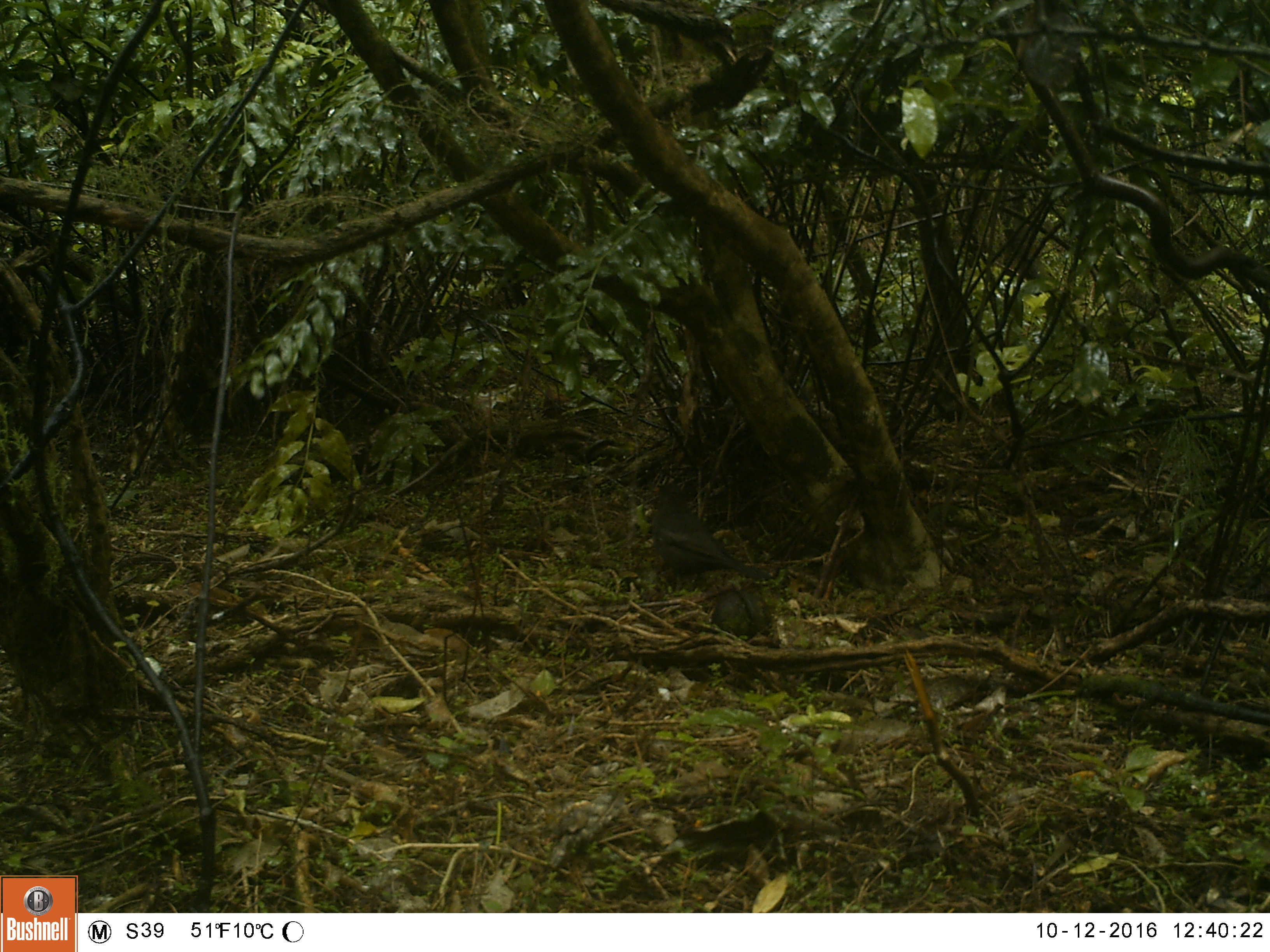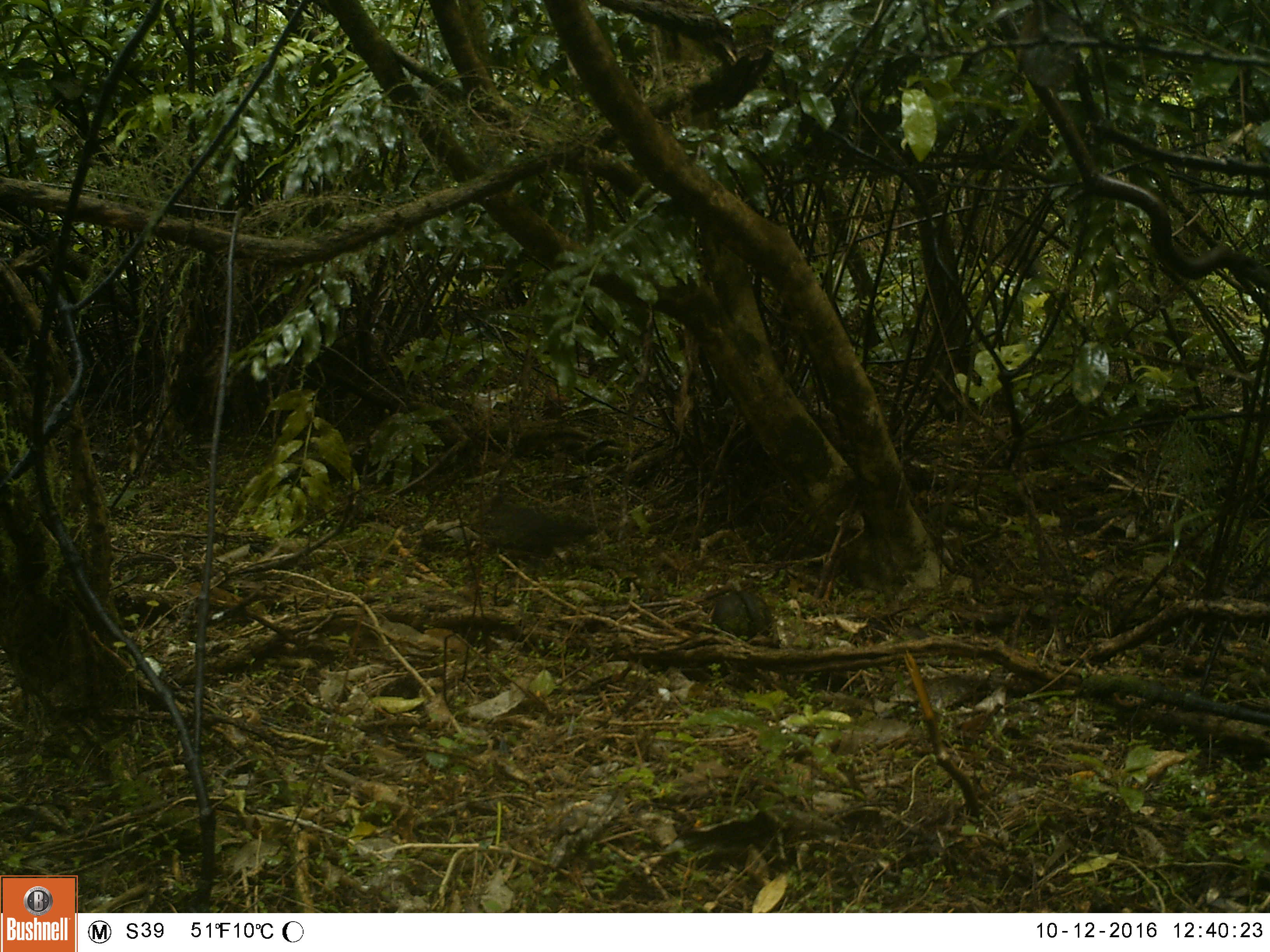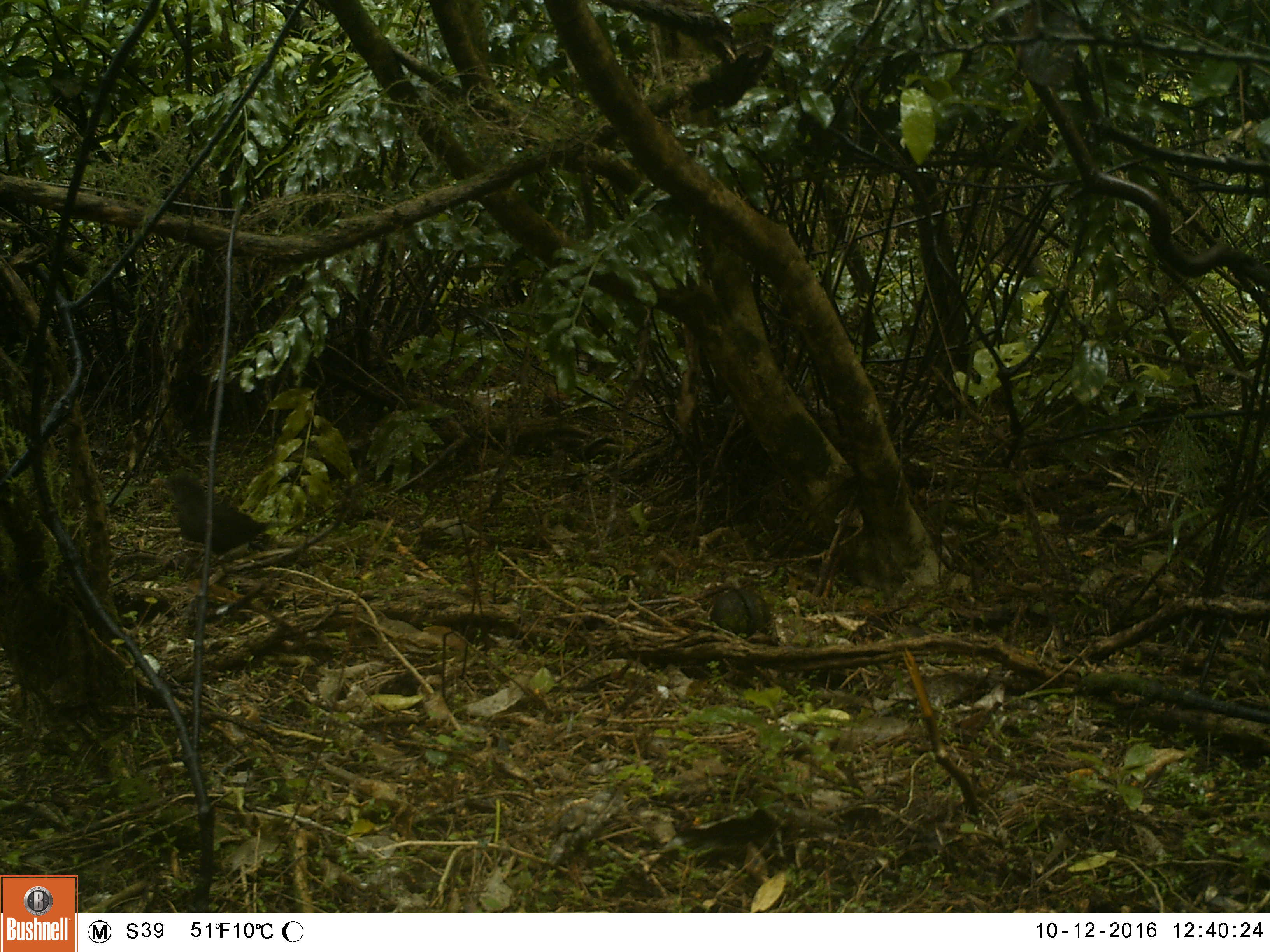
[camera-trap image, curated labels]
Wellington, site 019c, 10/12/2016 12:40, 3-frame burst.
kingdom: Animalia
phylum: Chordata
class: Aves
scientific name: Aves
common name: bird